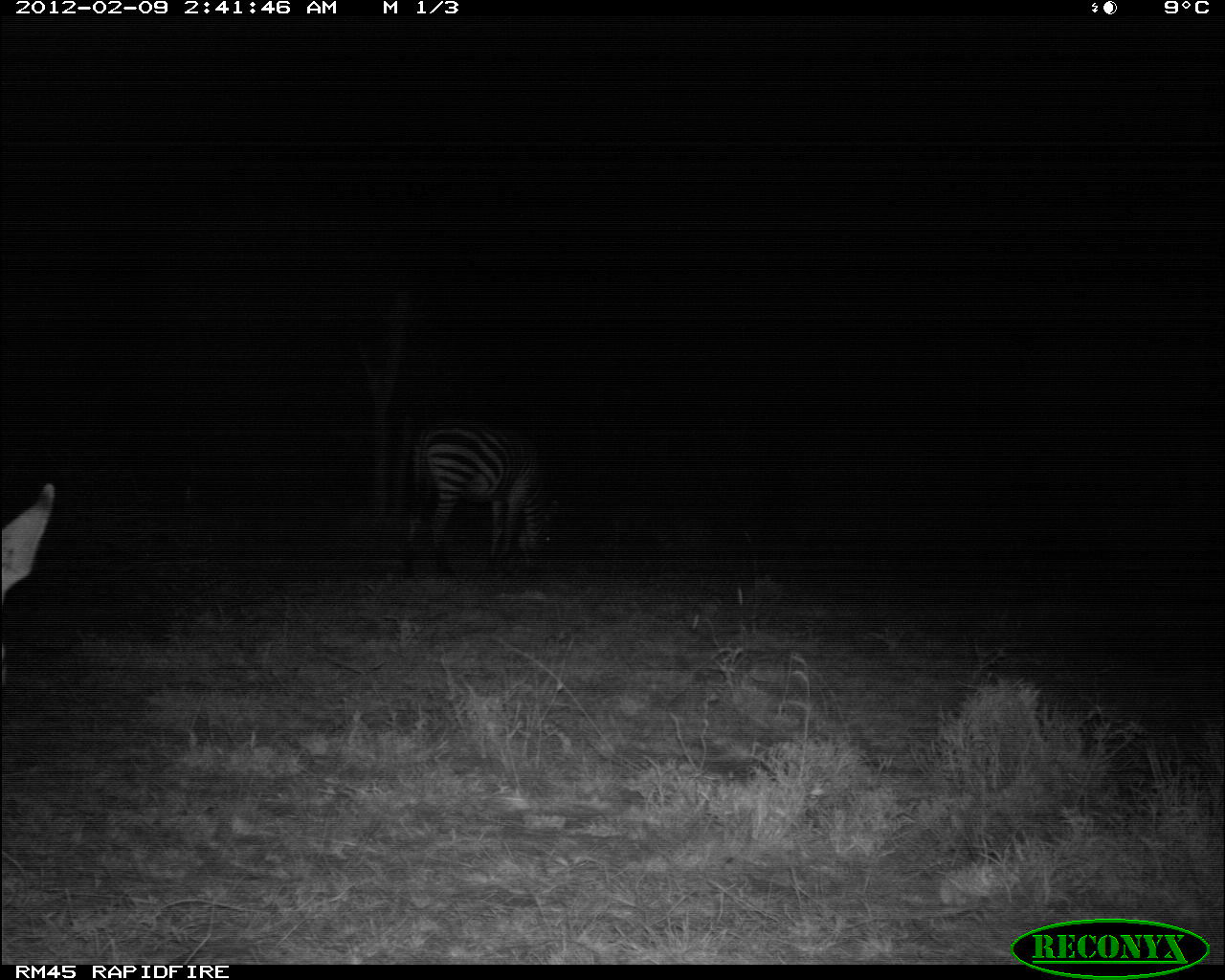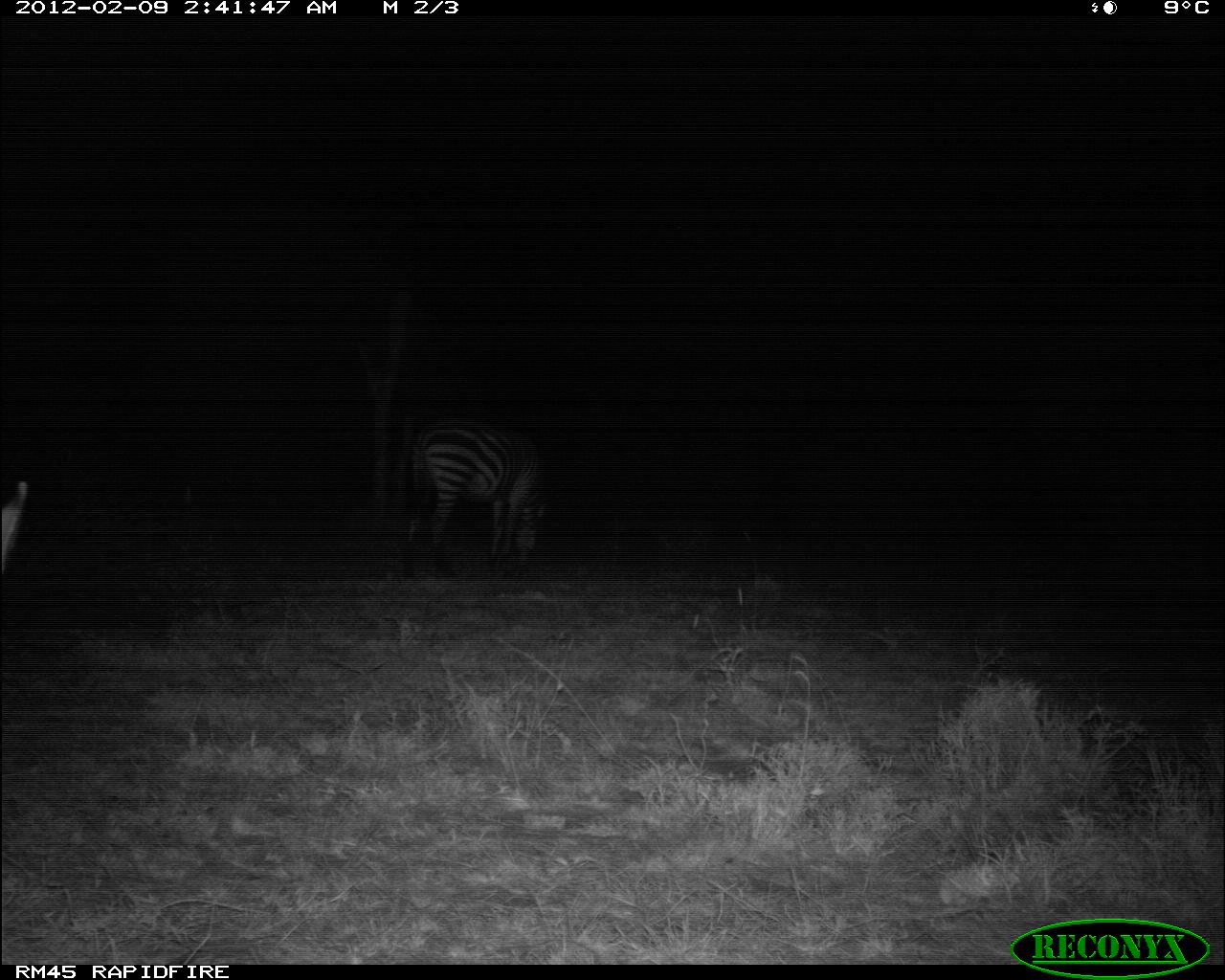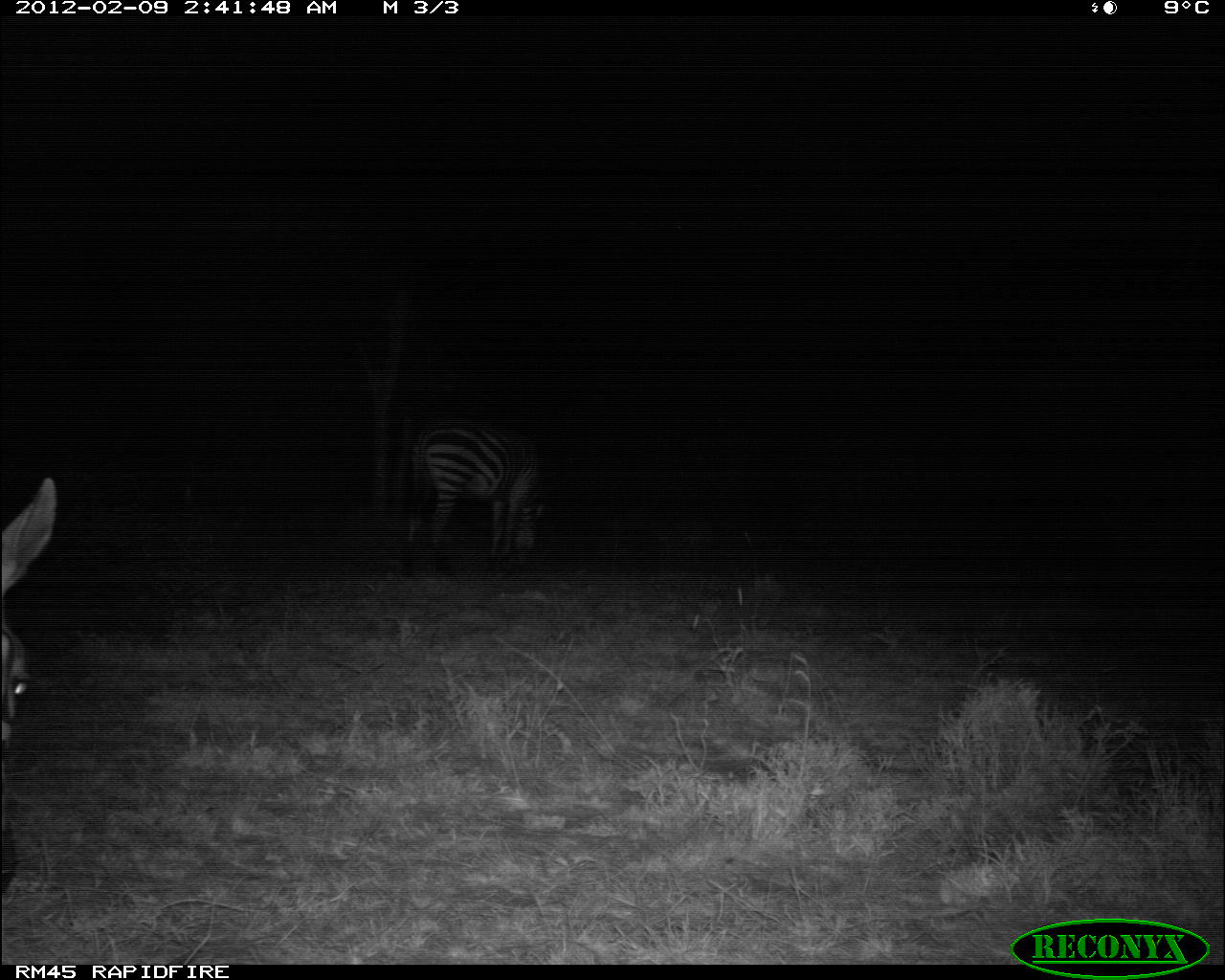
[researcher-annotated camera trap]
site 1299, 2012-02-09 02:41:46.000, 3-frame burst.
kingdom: Animalia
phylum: Chordata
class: Mammalia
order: Perissodactyla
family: Equidae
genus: Equus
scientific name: Equus quagga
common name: plains zebra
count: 2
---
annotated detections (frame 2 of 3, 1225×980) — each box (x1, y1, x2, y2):
equus quagga: (399, 412, 547, 581); (0, 481, 30, 574)